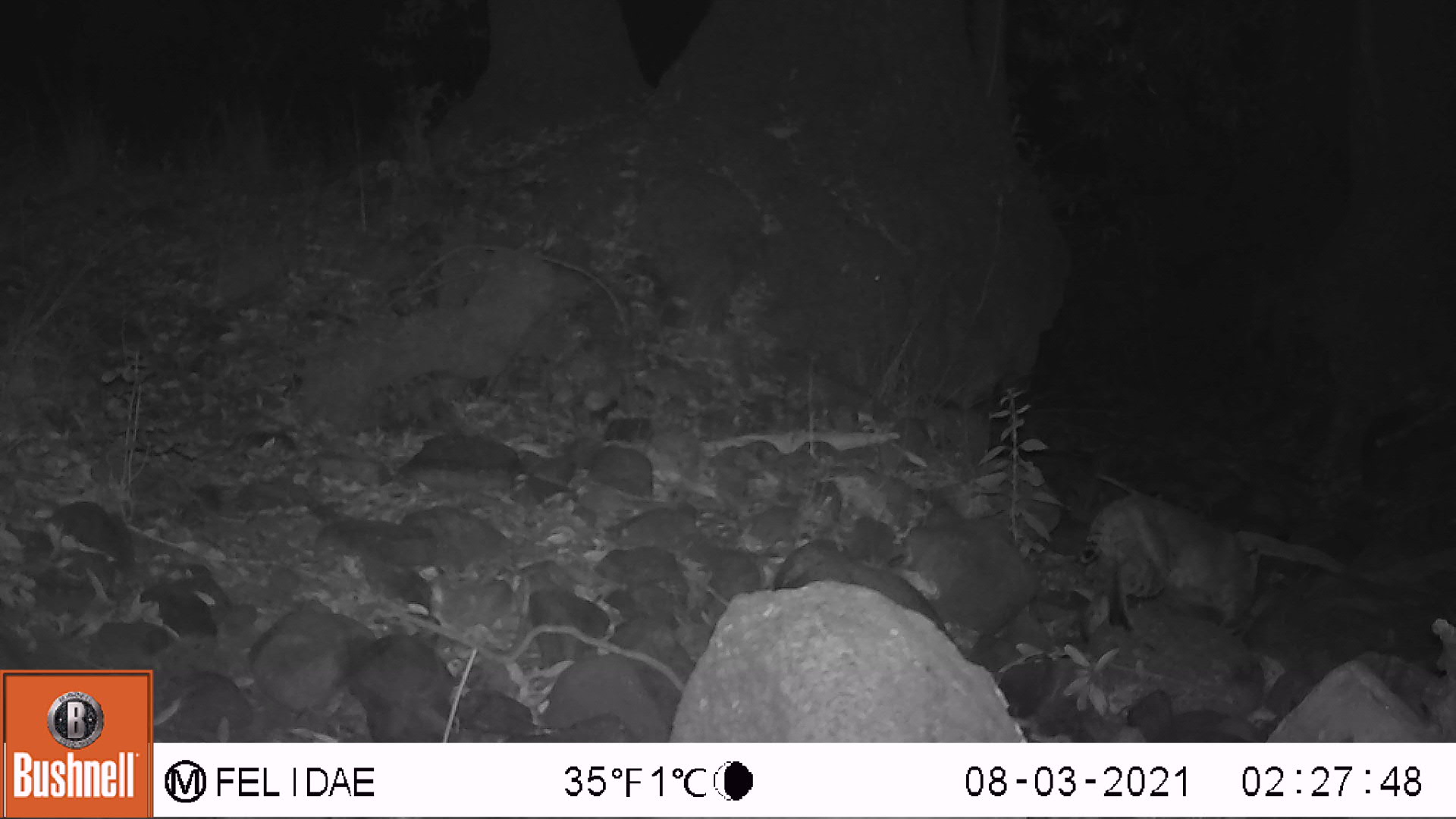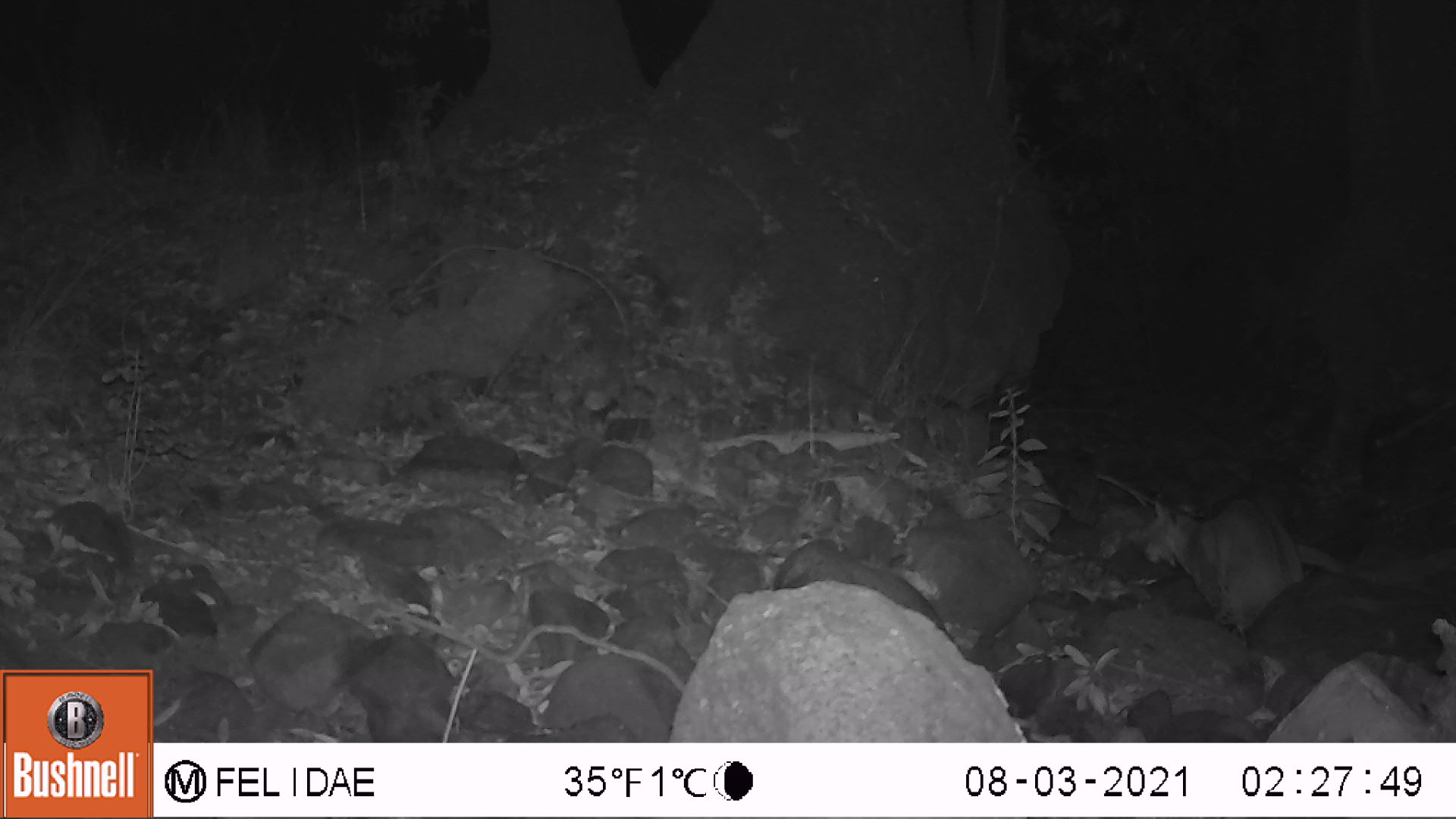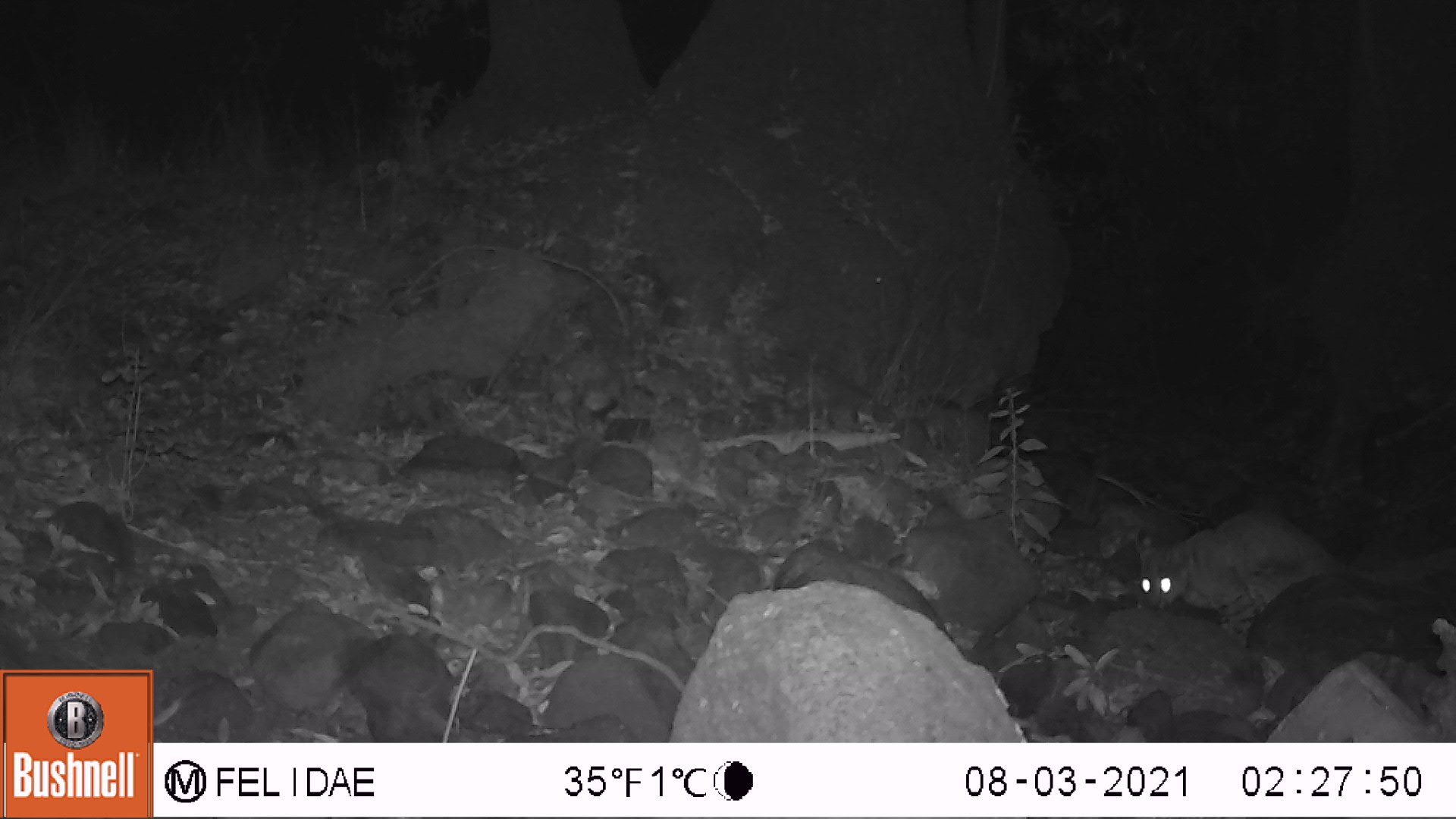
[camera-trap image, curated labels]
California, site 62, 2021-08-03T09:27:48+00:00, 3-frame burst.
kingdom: Animalia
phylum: Chordata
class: Mammalia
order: Carnivora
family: Felidae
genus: Lynx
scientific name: Lynx rufus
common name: bobcat